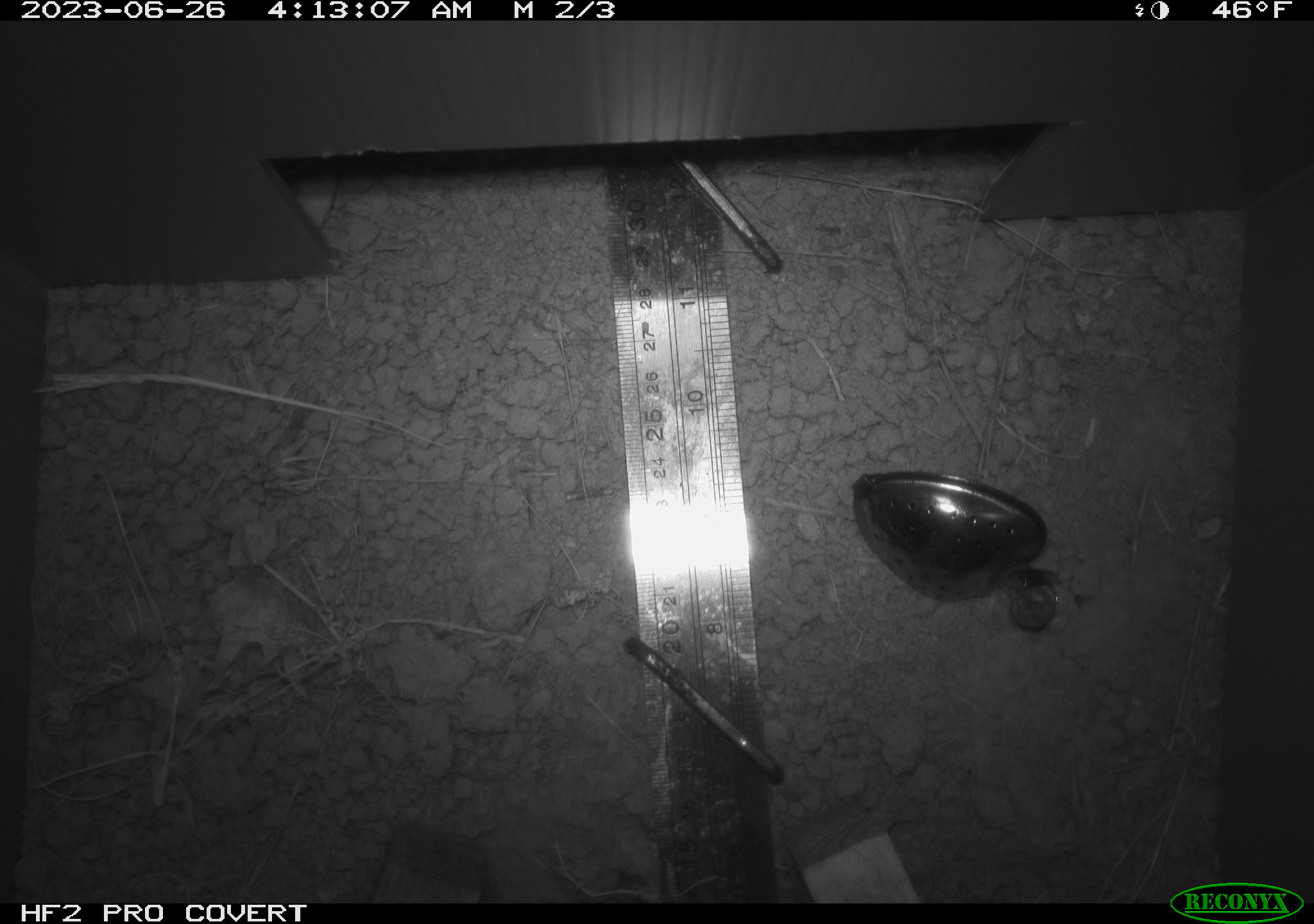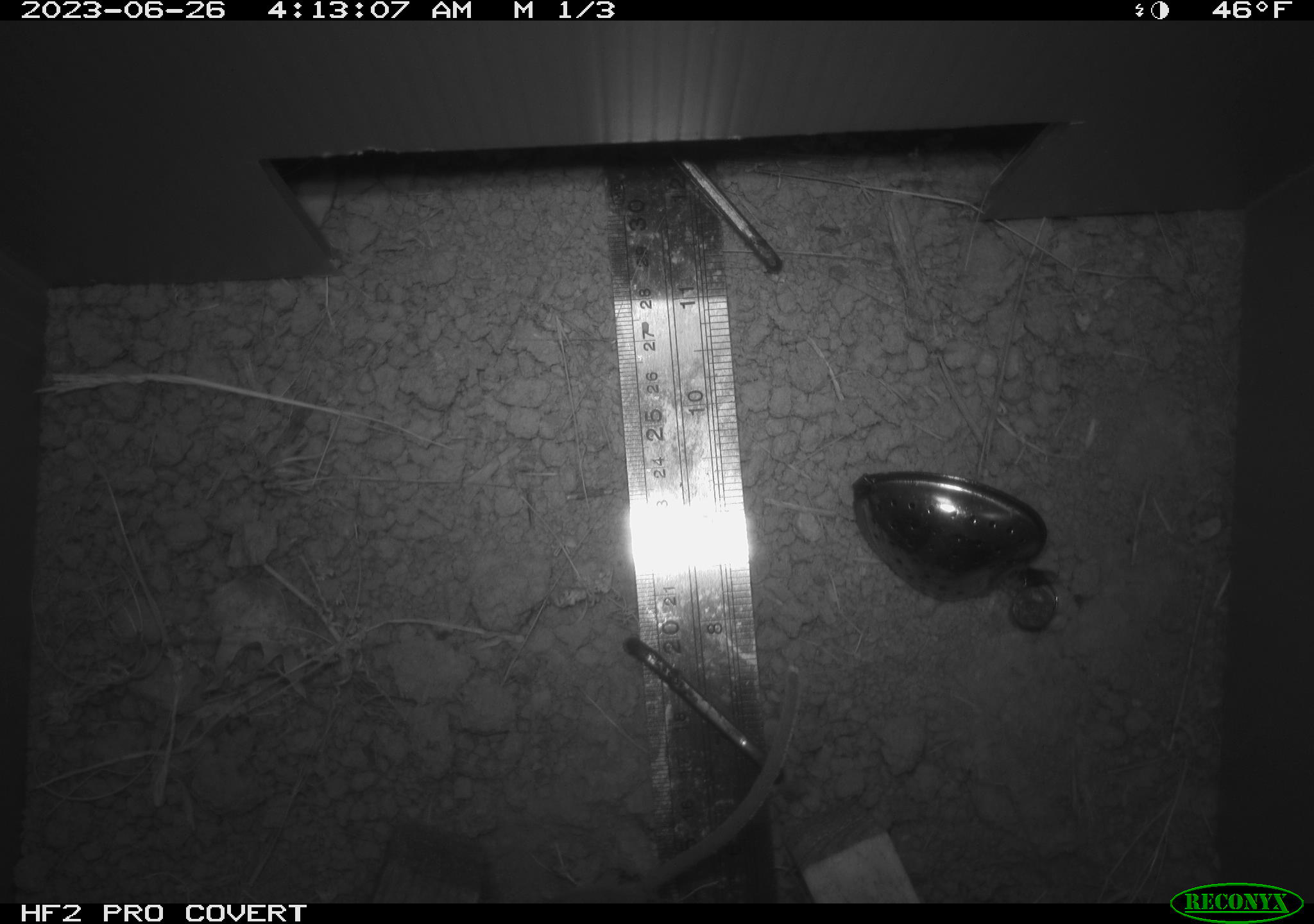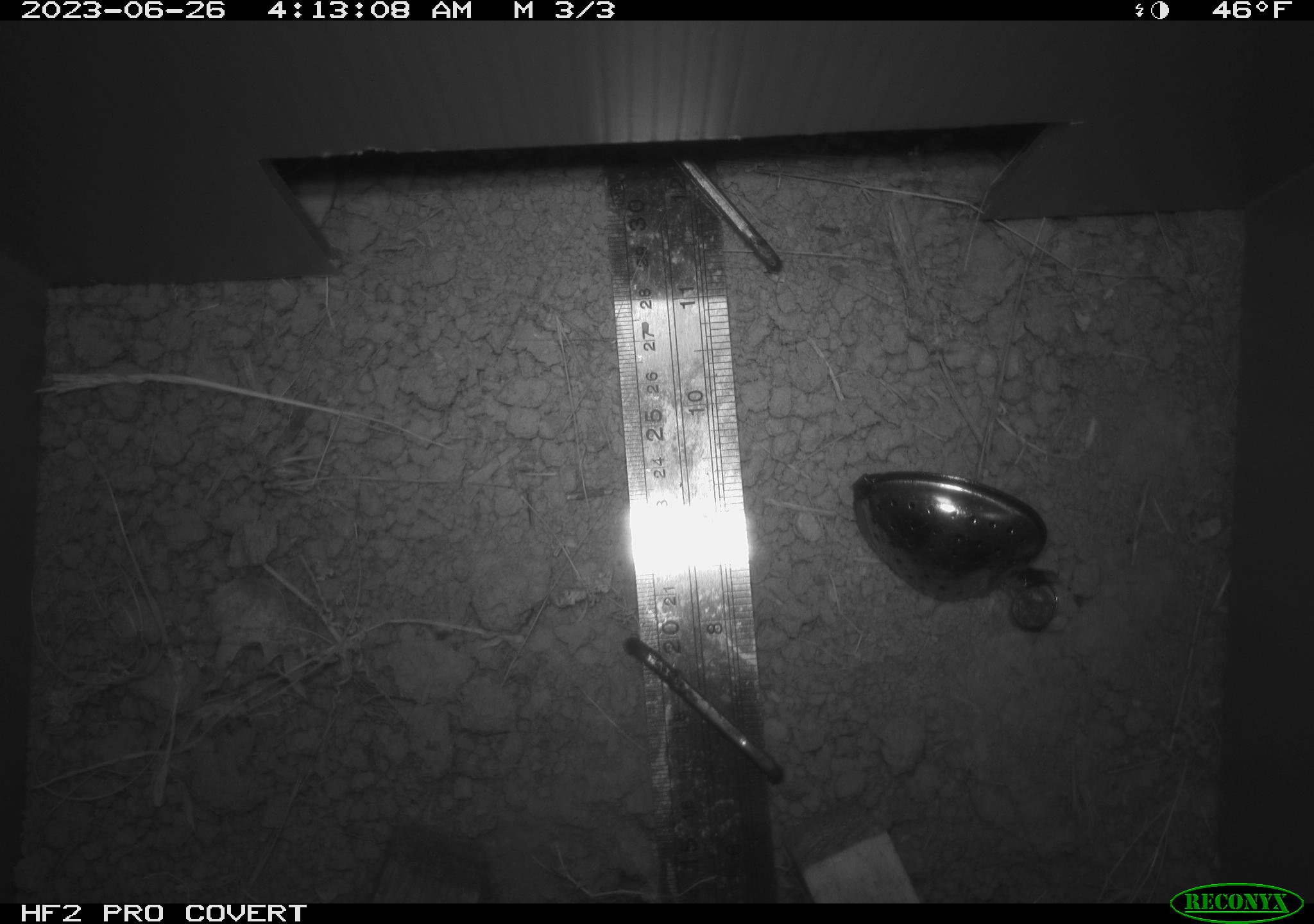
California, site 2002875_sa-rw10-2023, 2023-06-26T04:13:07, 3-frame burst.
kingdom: Animalia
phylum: Chordata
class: Mammalia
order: Rodentia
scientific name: Rodentia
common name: rodent